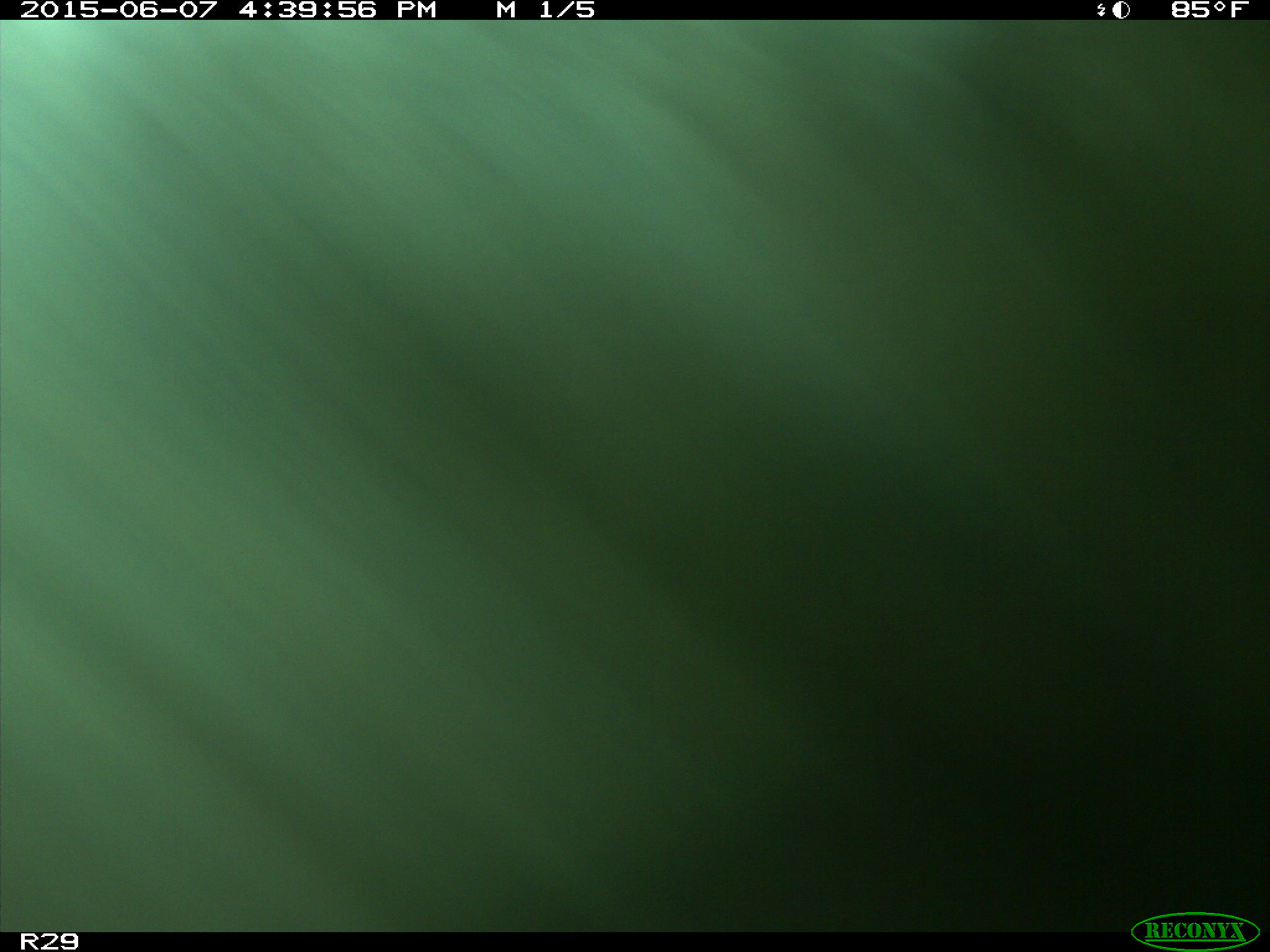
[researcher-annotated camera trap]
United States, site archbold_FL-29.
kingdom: Animalia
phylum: Chordata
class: Mammalia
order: Artiodactyla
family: Bovidae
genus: Bos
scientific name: Bos taurus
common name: domestic cow